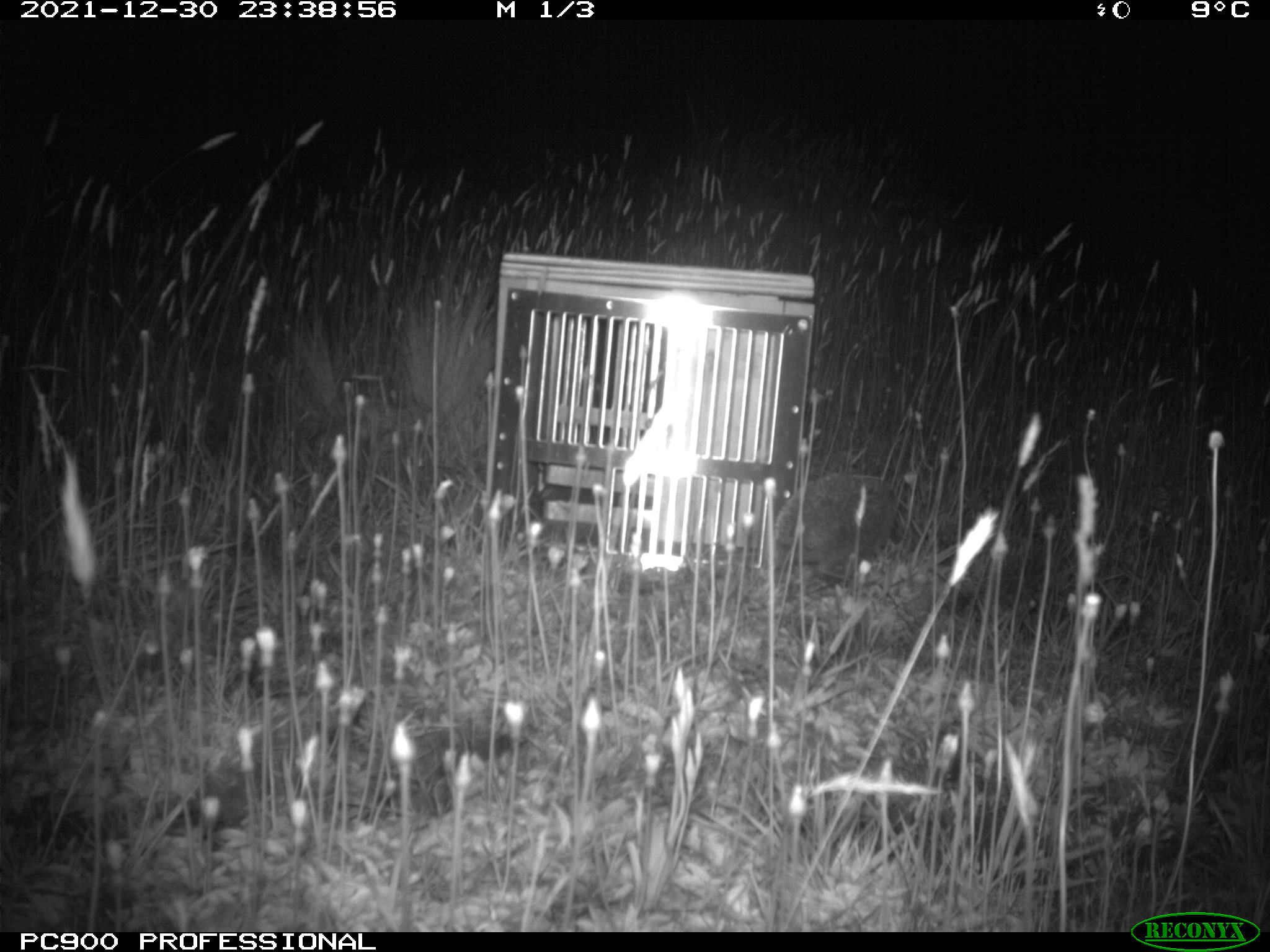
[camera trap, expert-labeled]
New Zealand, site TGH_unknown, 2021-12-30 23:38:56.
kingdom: Animalia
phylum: Chordata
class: Mammalia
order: Eulipotyphla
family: Erinaceidae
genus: Erinaceus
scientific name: Erinaceus europaeus europaeus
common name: european hedgehog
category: hedgehog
Hedgehog (european hedgehog) (Erinaceus europaeus europaeus).